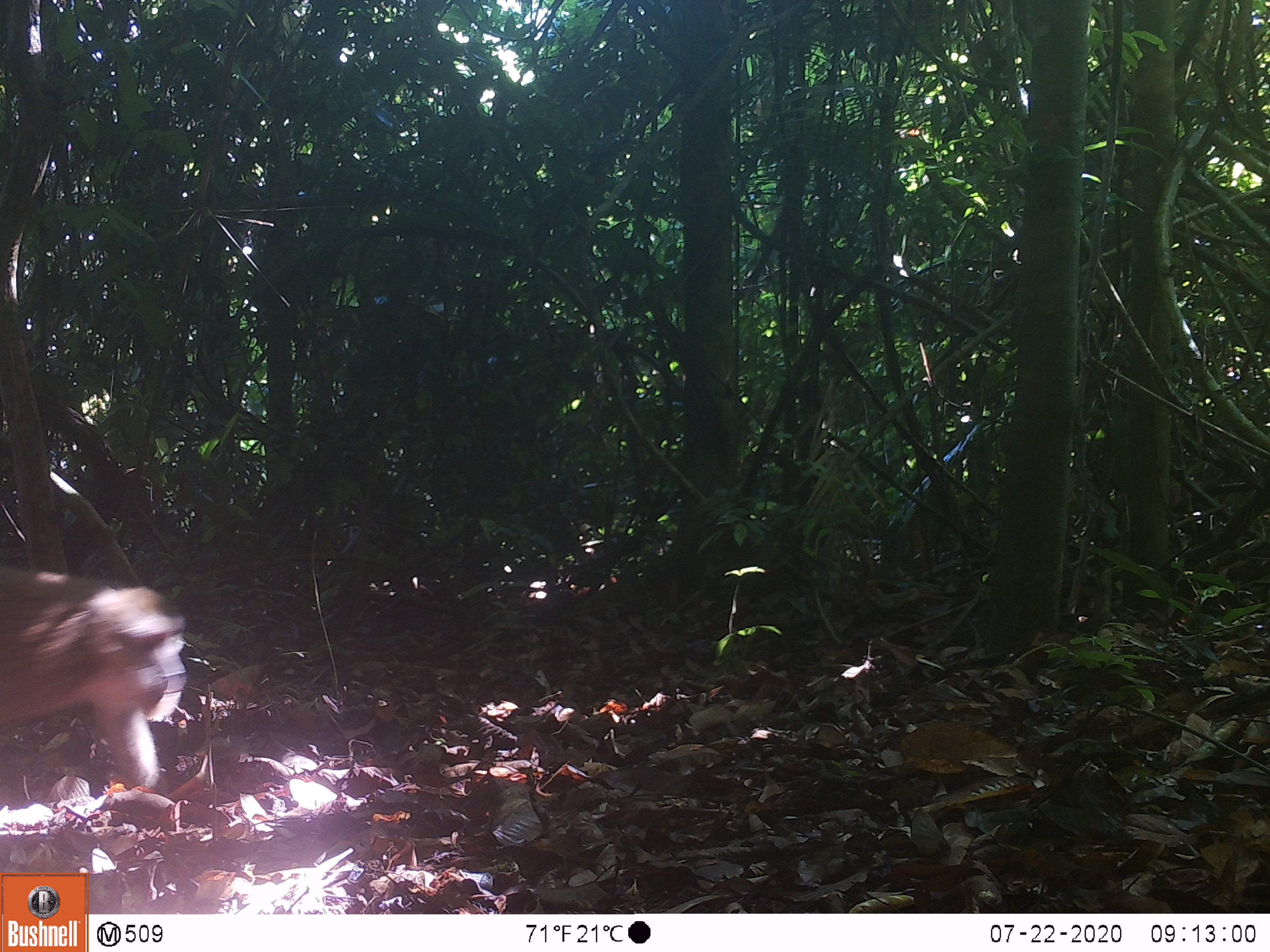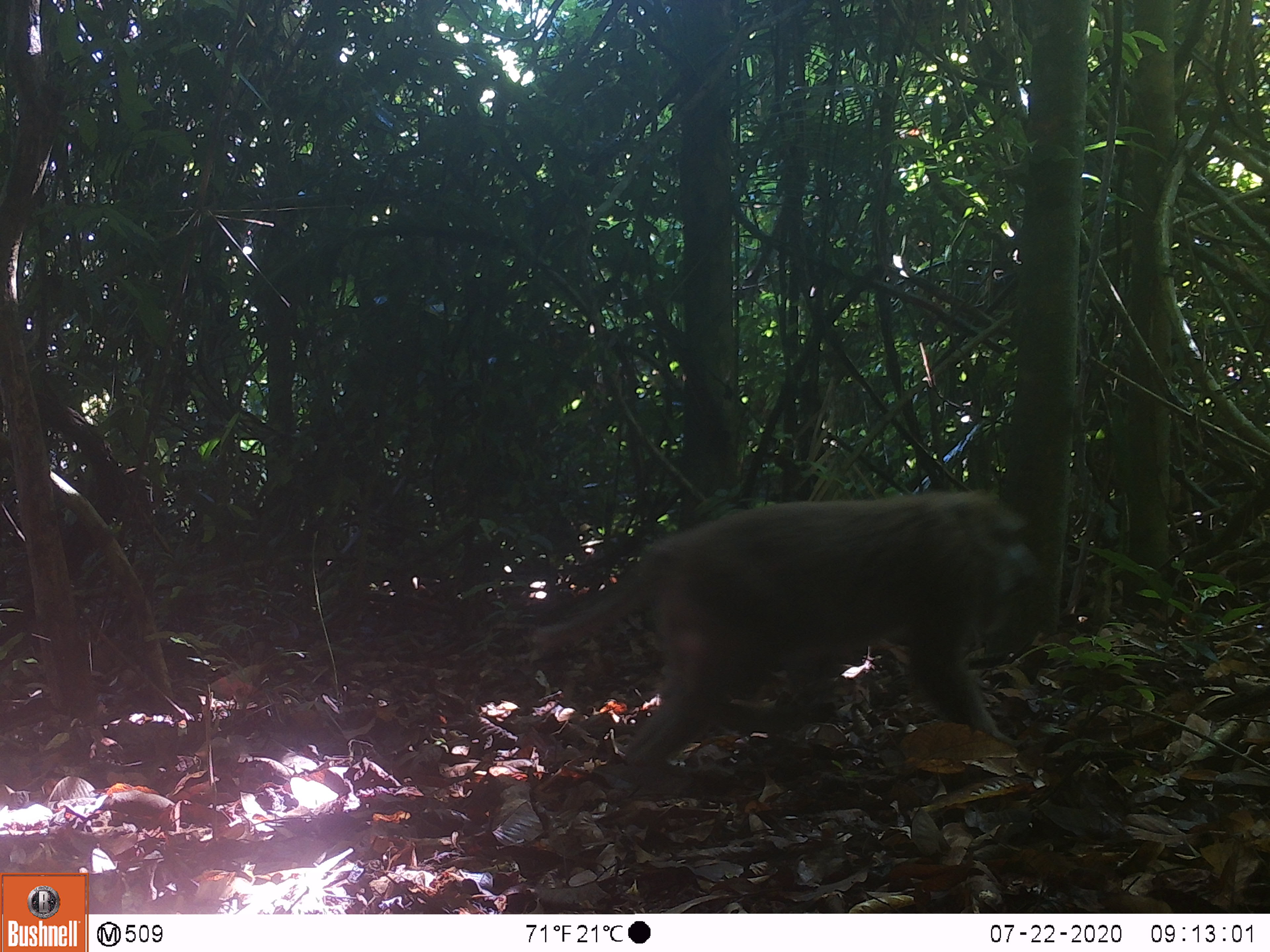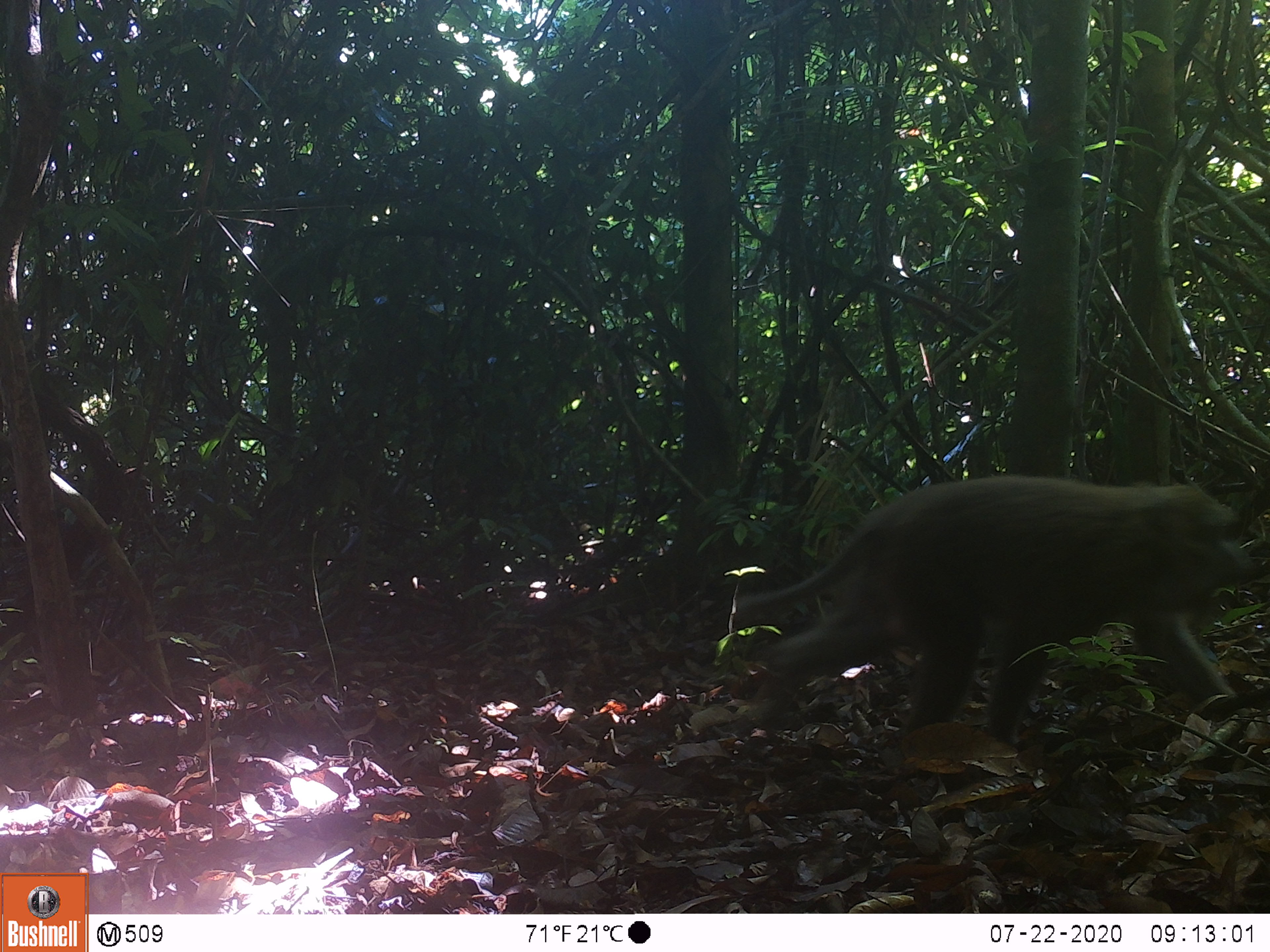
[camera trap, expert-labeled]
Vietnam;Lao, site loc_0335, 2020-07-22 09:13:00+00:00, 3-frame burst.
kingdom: Animalia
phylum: Chordata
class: Mammalia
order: Primates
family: Cercopithecidae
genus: Macaca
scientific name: Macaca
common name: macaques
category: assam or rhesus macaque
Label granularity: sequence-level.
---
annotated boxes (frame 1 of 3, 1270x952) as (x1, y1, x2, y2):
assam or rhesus macaque: (0, 568, 186, 789)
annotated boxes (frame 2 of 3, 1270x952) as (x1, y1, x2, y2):
assam or rhesus macaque: (533, 491, 1035, 794)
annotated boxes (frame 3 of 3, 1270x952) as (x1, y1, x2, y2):
assam or rhesus macaque: (732, 476, 1252, 742)